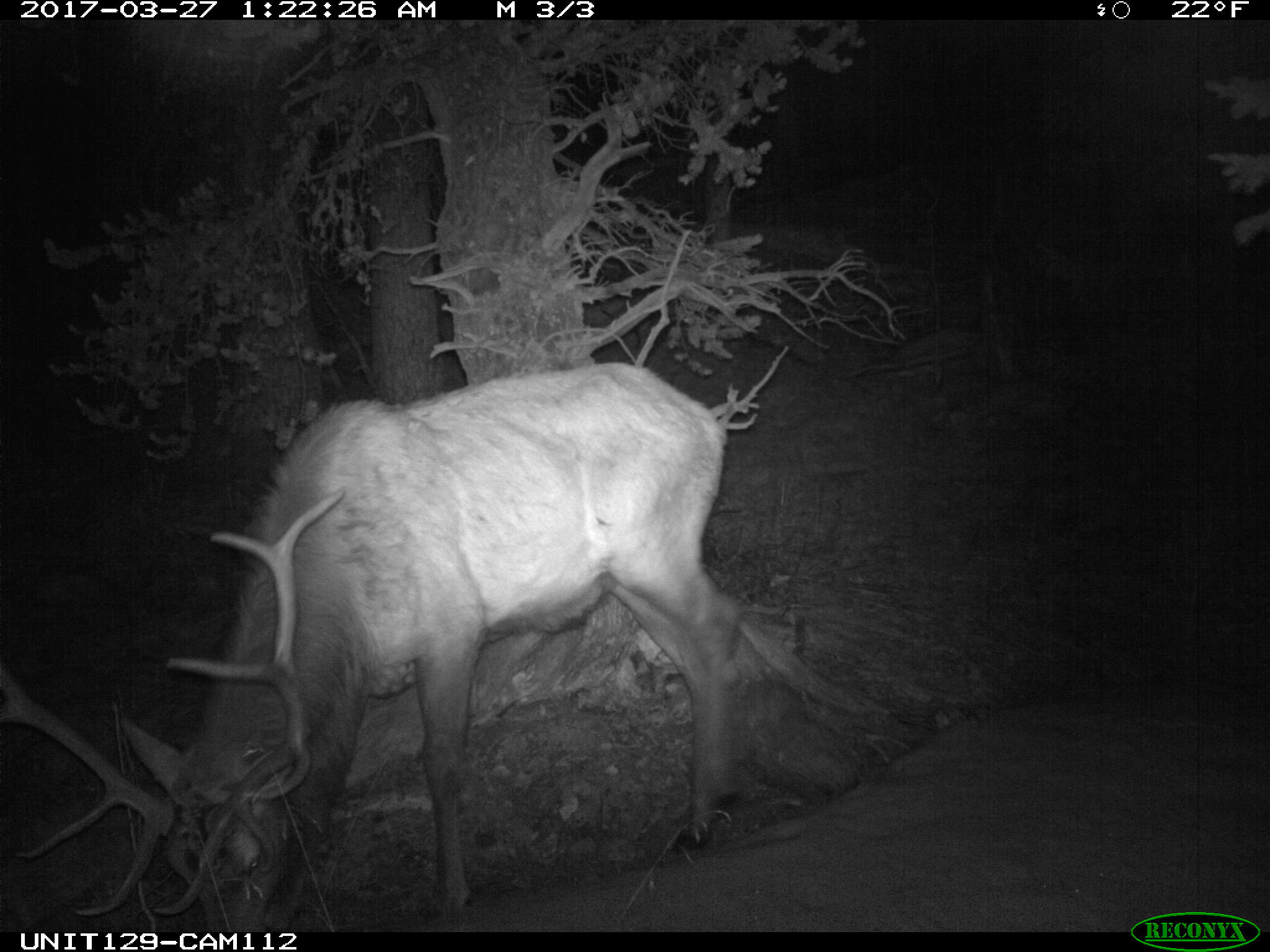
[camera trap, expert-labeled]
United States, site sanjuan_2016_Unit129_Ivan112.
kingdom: Animalia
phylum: Chordata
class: Mammalia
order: Artiodactyla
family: Cervidae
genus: Cervus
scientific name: Cervus elaphus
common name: red deer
Cervus elaphus (red deer).